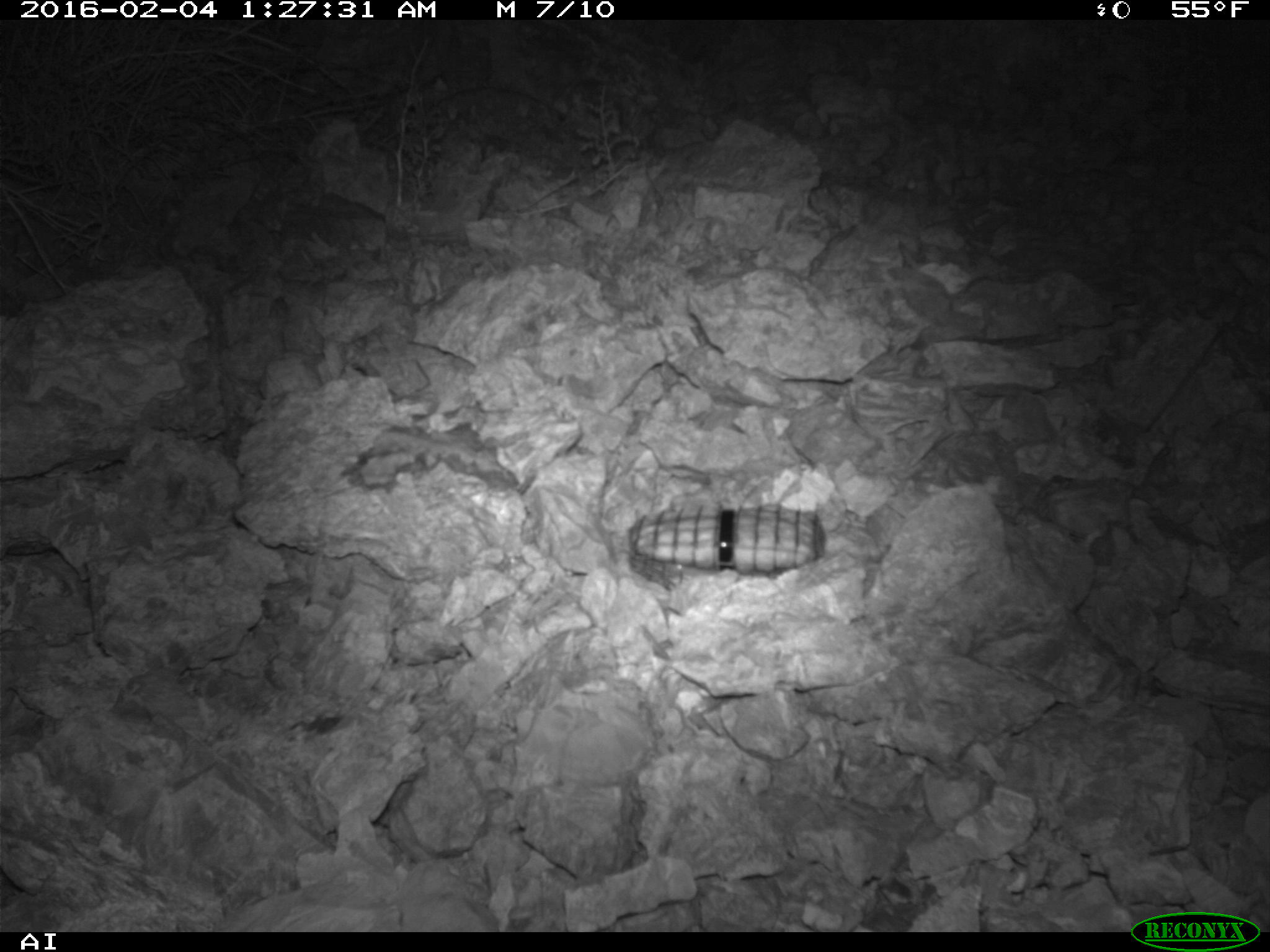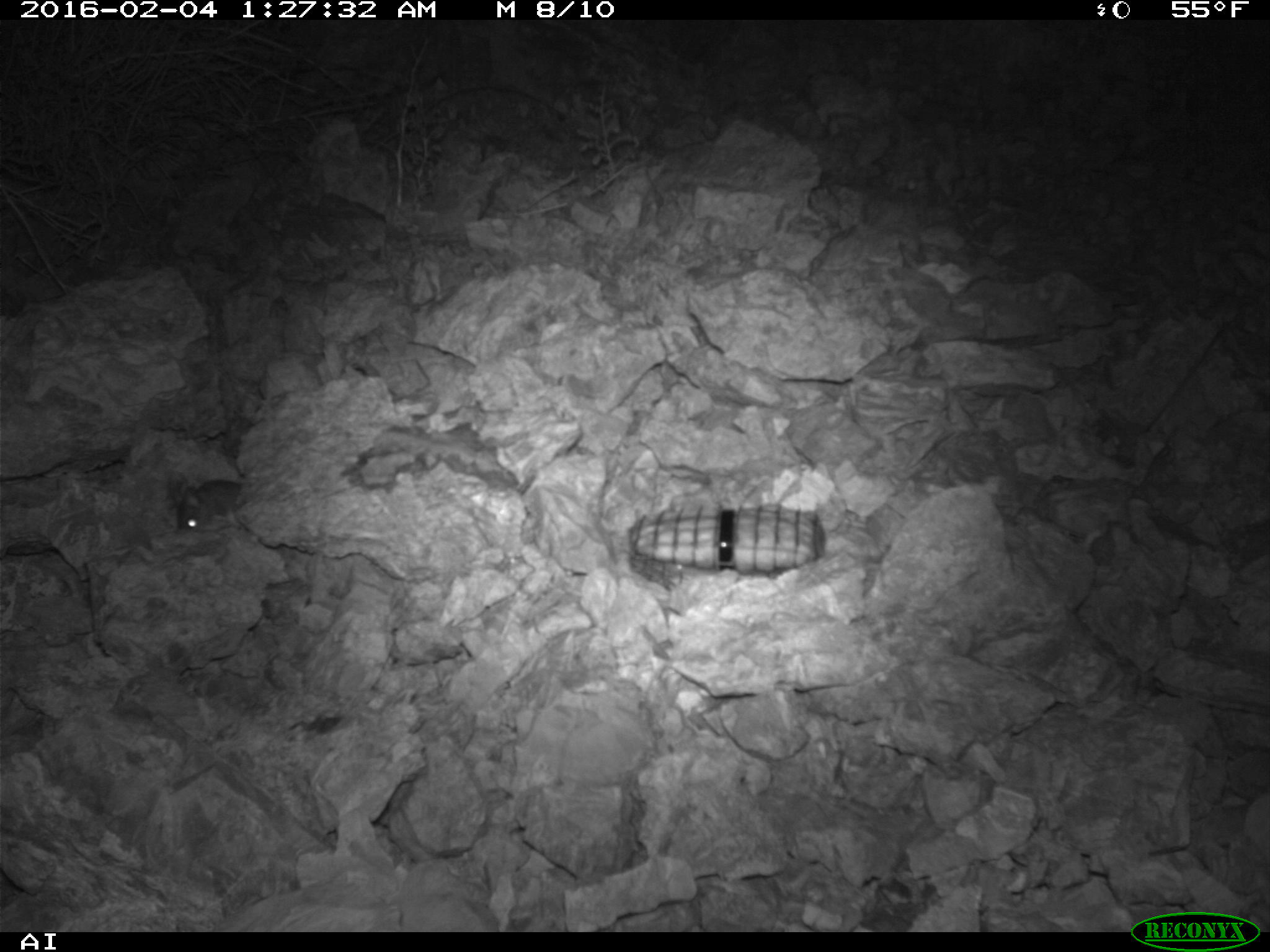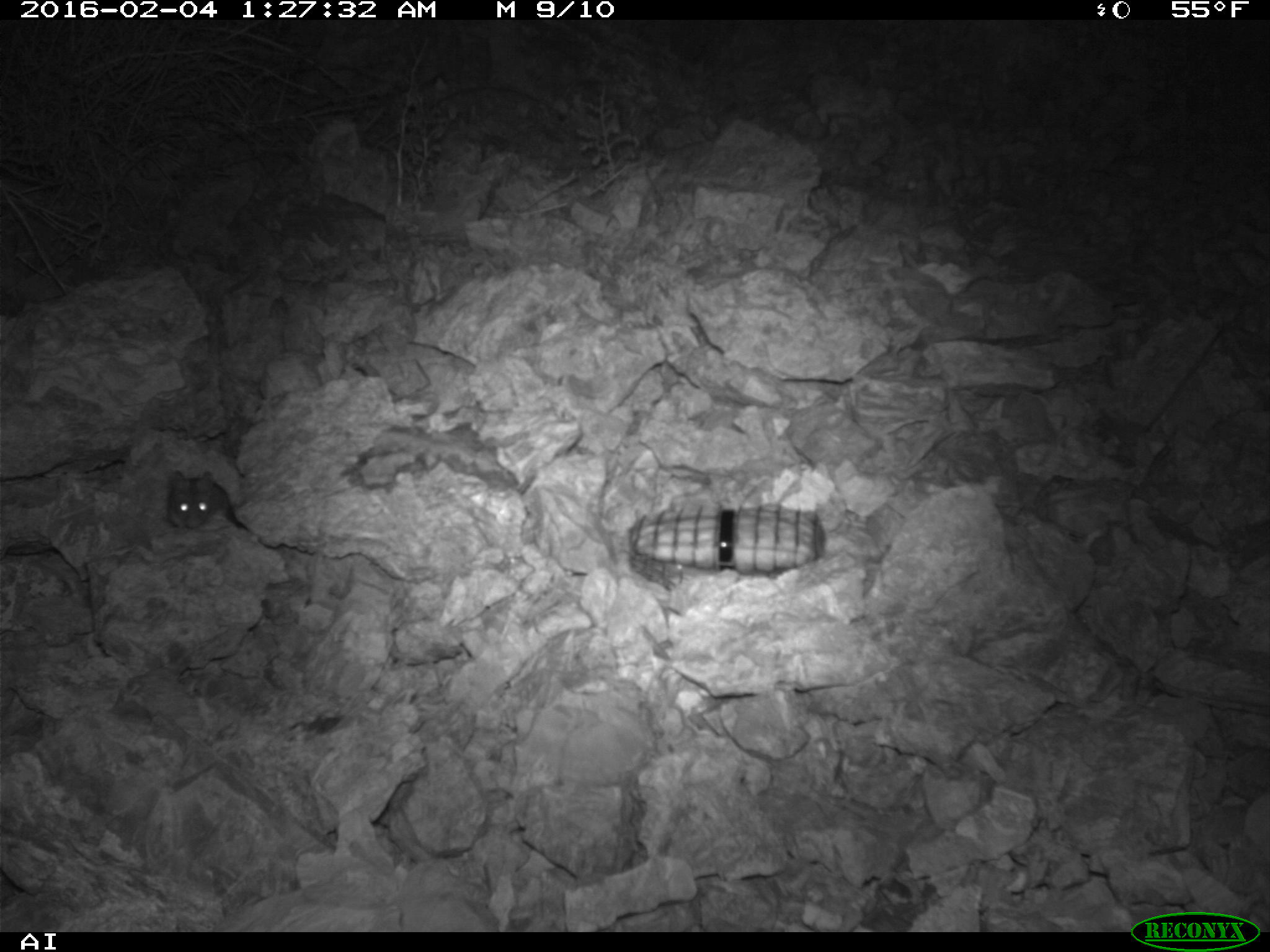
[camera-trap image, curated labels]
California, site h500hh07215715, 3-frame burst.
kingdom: Animalia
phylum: Chordata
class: Mammalia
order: Rodentia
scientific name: Rodentia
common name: rodent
Rodent (Rodentia).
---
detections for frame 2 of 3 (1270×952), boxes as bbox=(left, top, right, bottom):
rodent: bbox=(175, 477, 265, 535)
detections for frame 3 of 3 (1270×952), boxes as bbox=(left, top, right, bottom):
rodent: bbox=(167, 469, 231, 529)